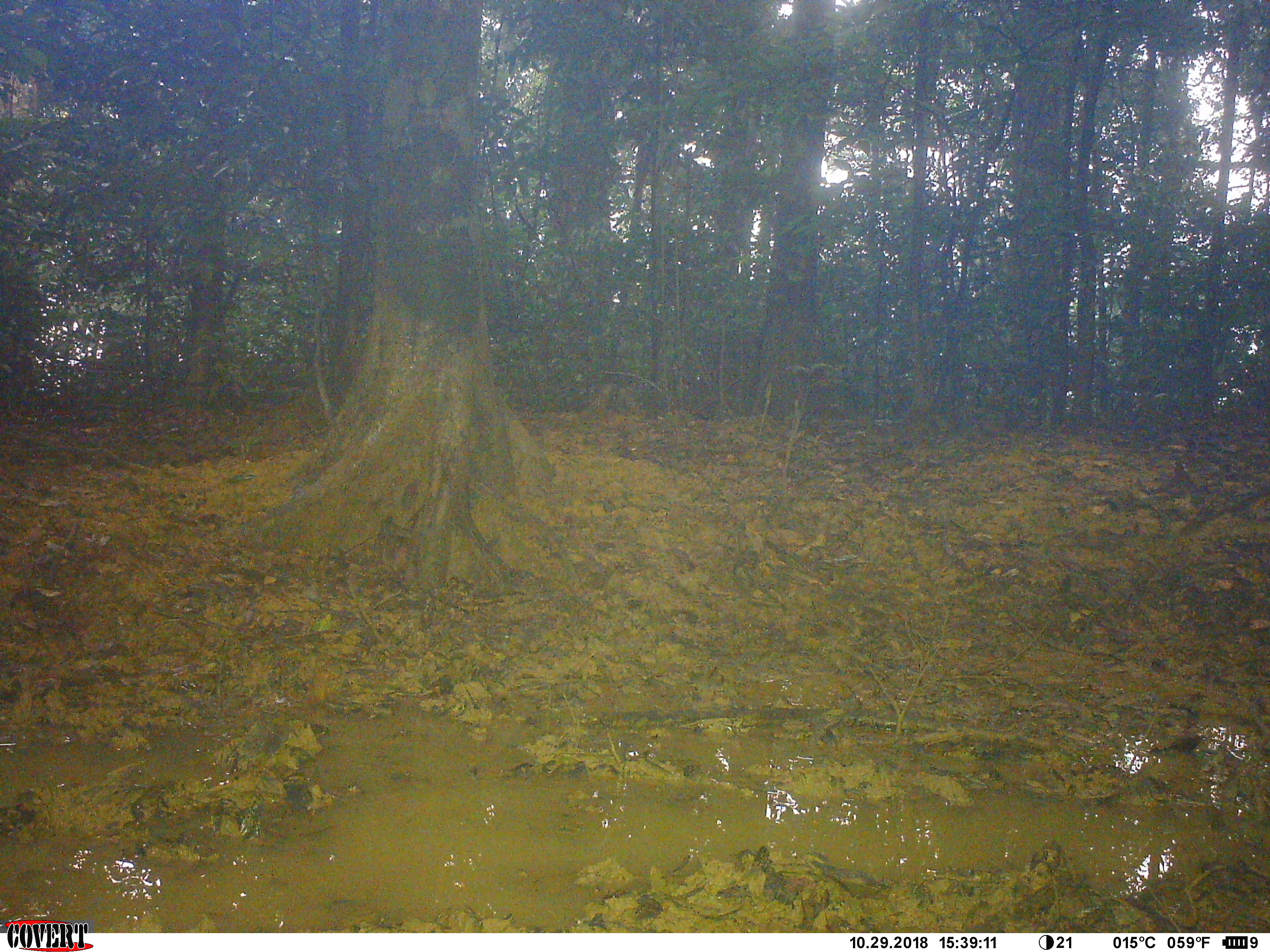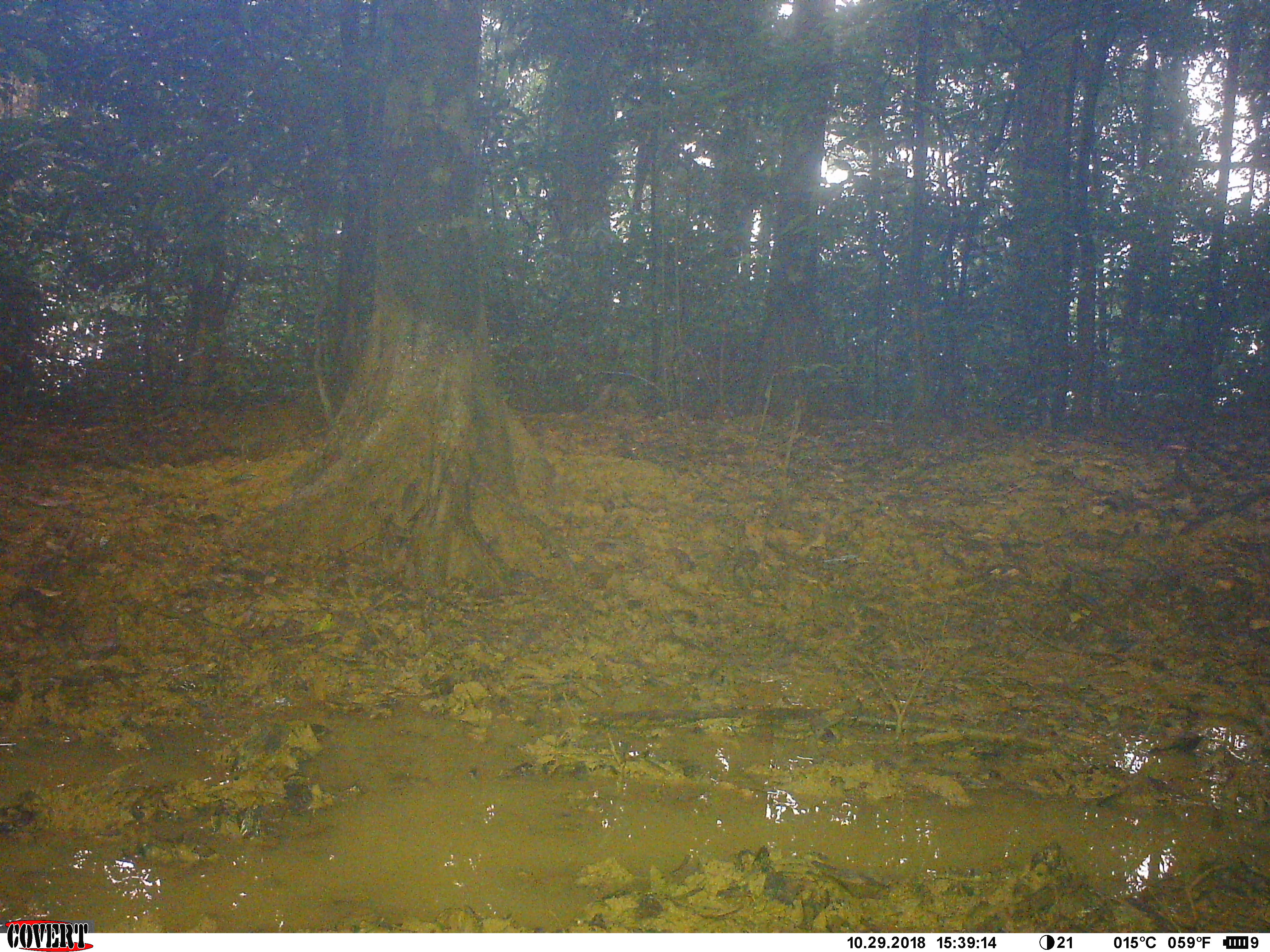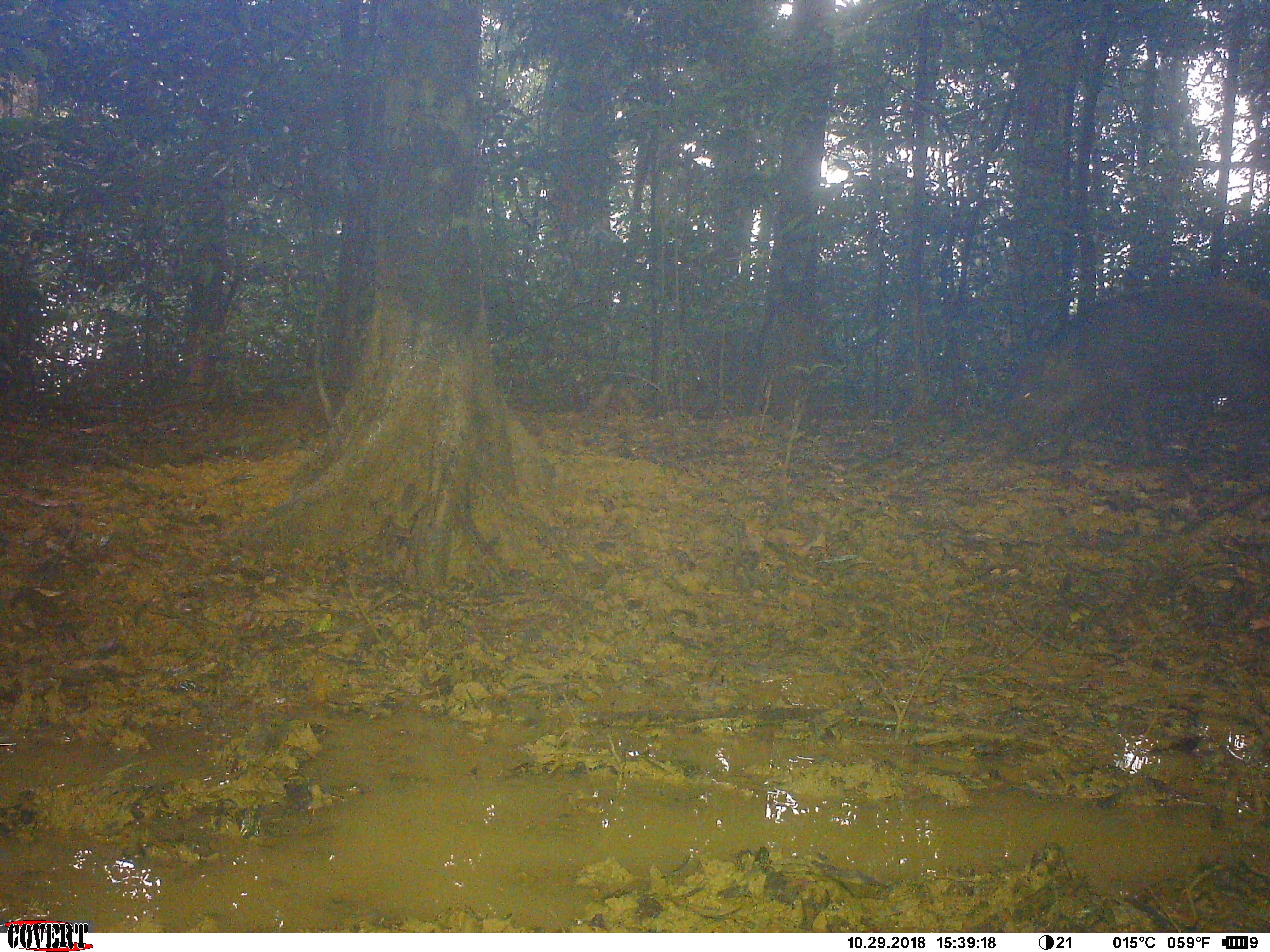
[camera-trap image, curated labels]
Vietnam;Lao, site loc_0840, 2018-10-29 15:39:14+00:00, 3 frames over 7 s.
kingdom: Animalia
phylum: Chordata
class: Mammalia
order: Artiodactyla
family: Suidae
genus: Sus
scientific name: Sus scrofa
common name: eurasian wild pig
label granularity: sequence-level